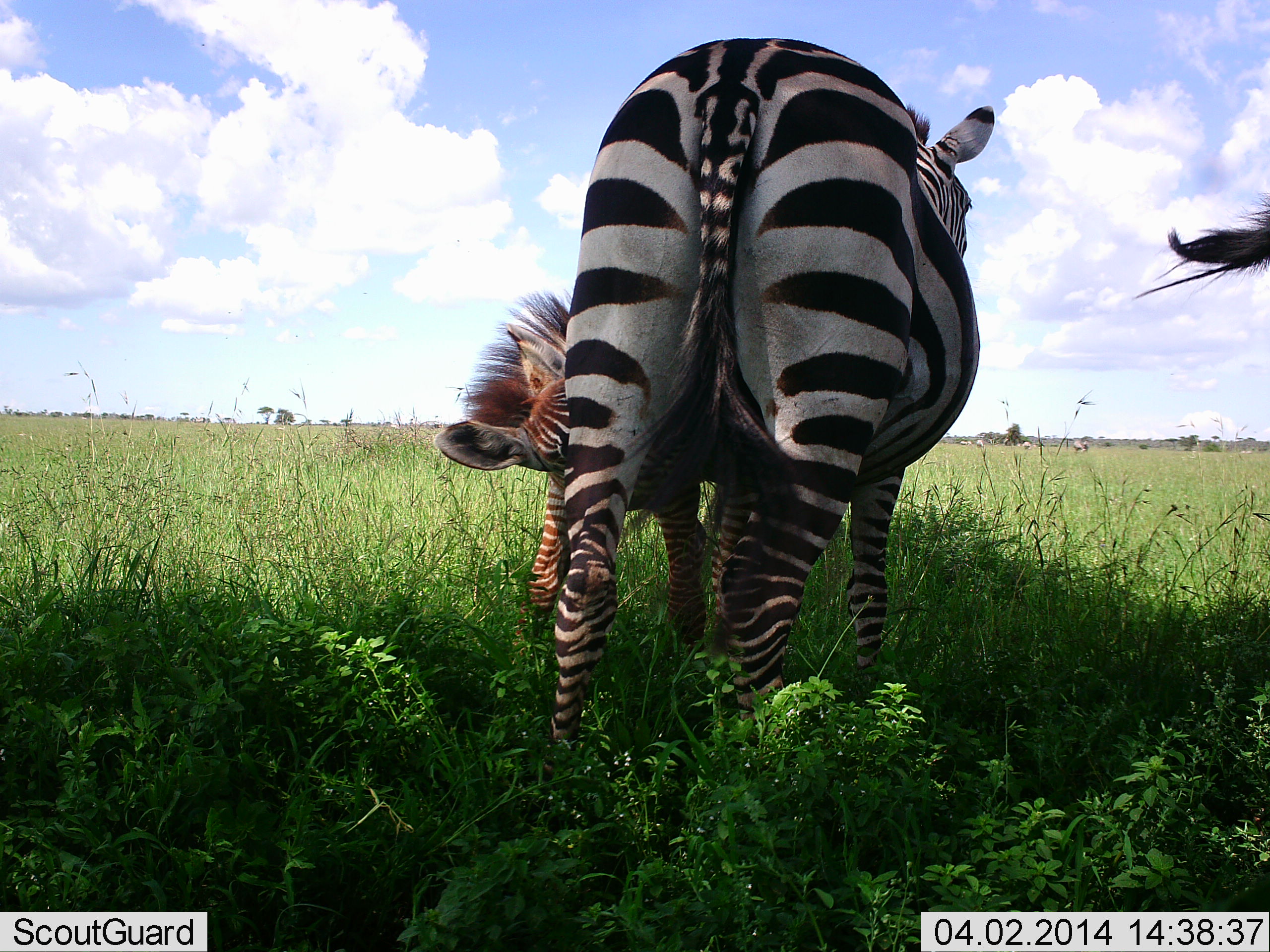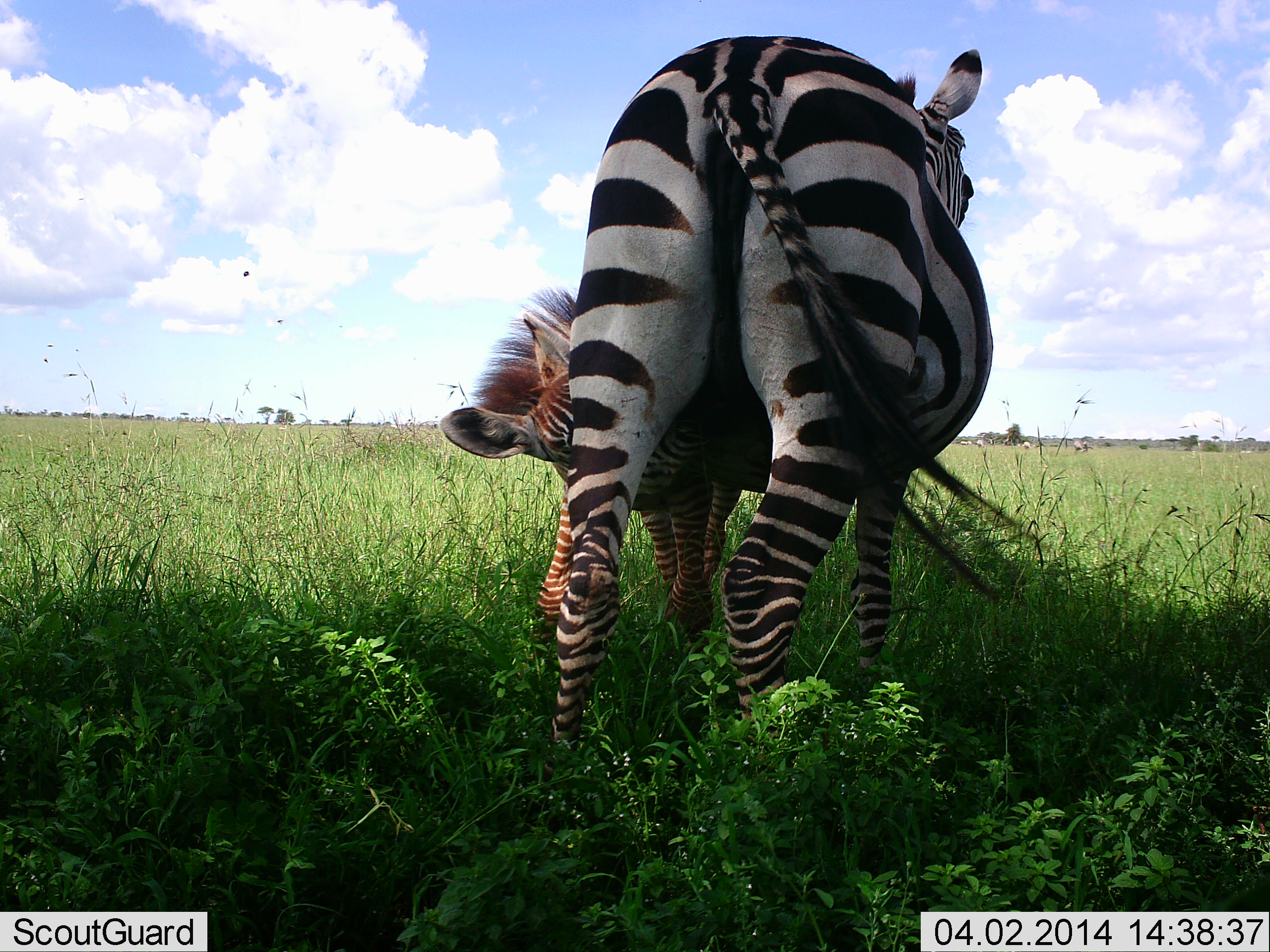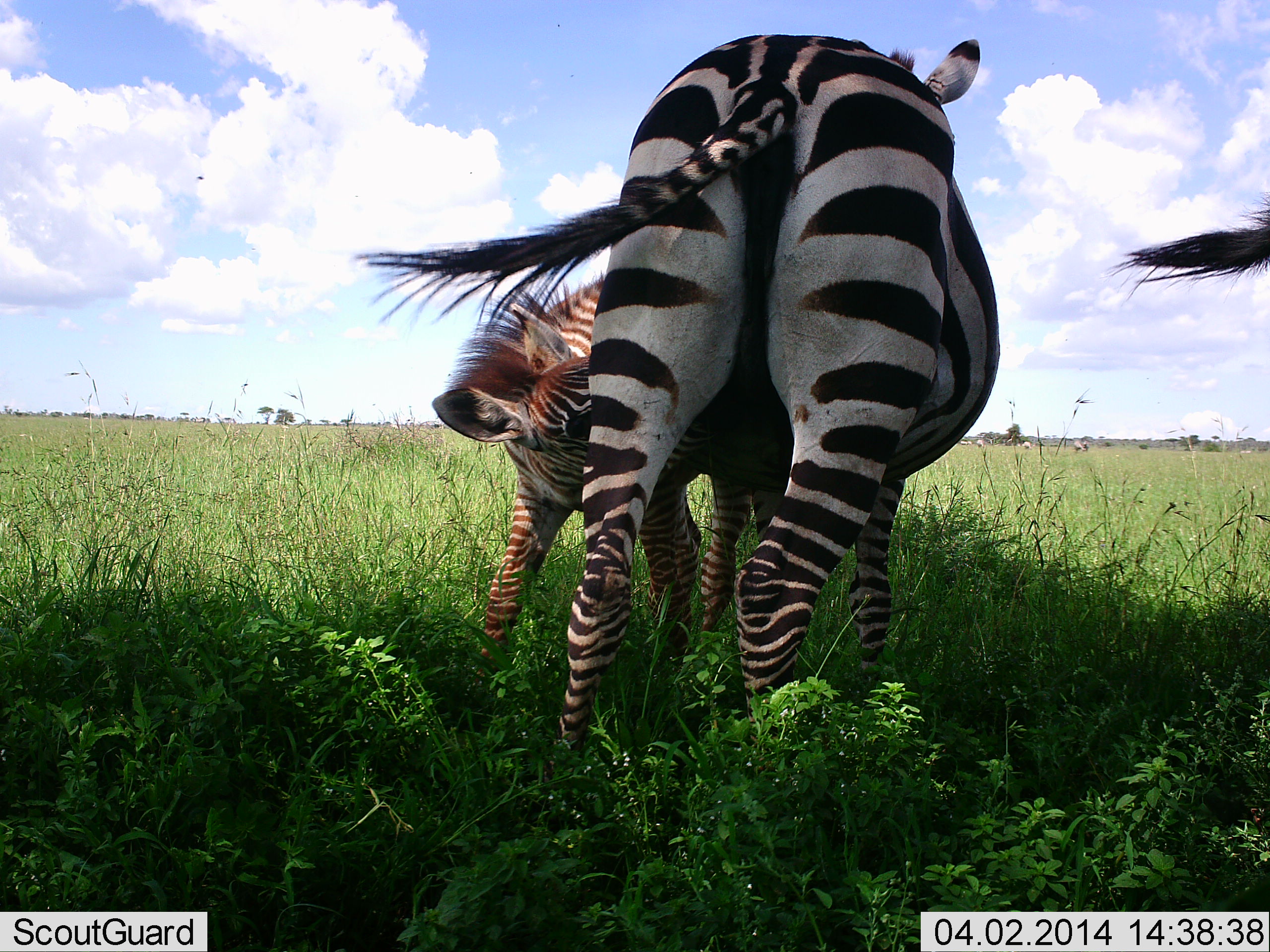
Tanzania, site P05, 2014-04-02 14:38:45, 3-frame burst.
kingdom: Animalia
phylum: Chordata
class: Mammalia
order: Perissodactyla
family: Equidae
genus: Equus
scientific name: Equus quagga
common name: plains zebra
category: zebra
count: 3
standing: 80%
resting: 0%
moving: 10%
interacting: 80%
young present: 70%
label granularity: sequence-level